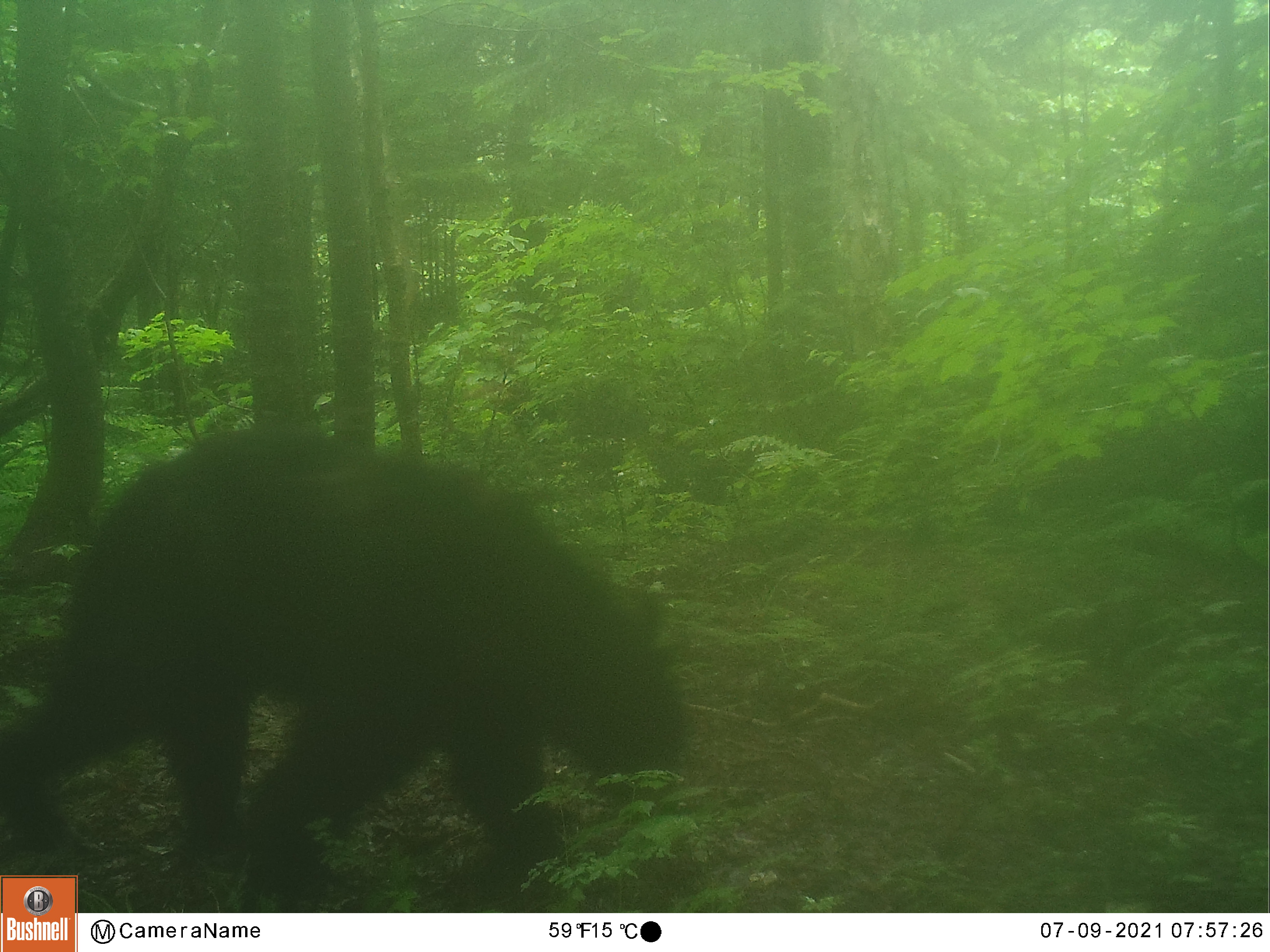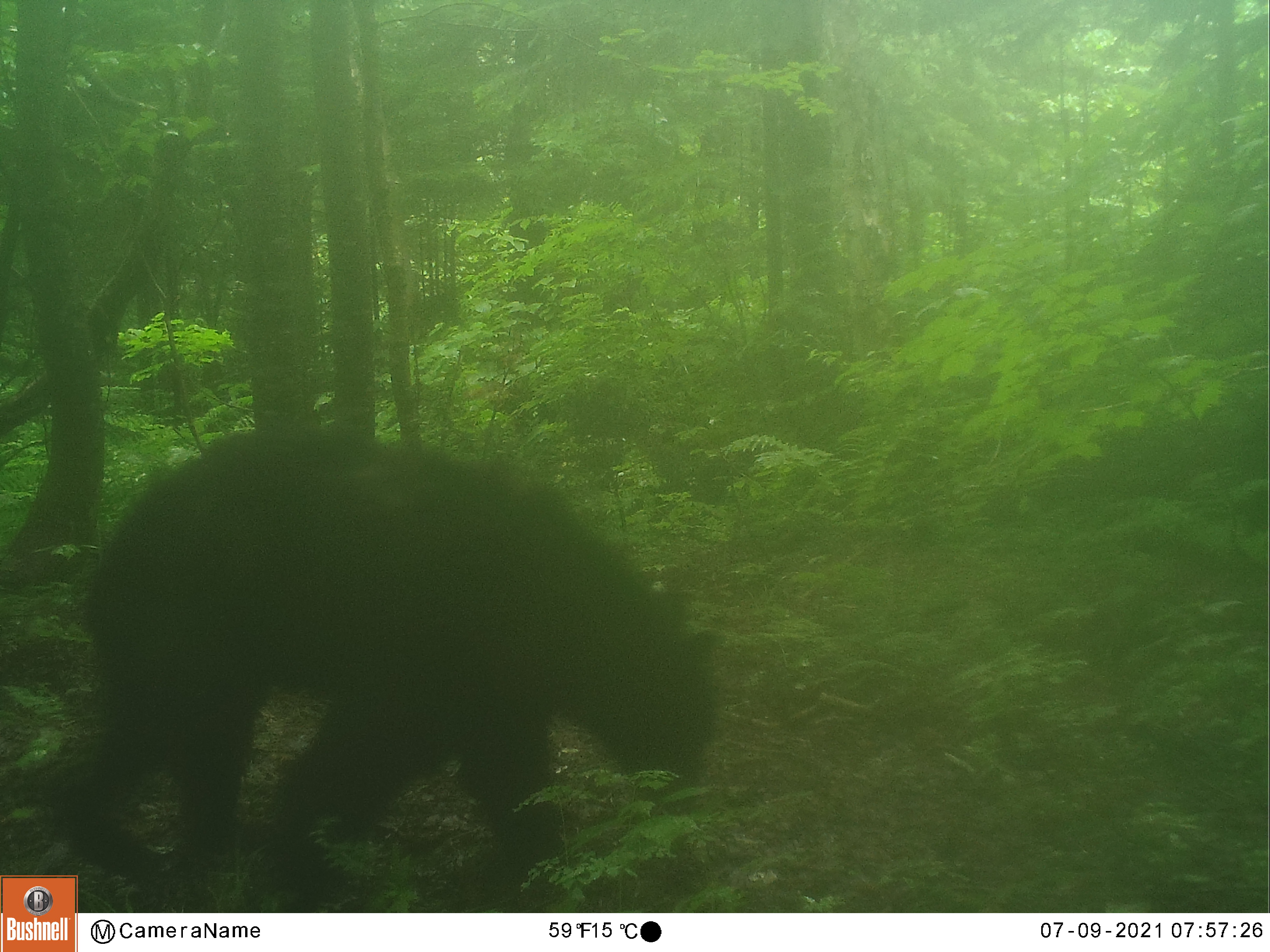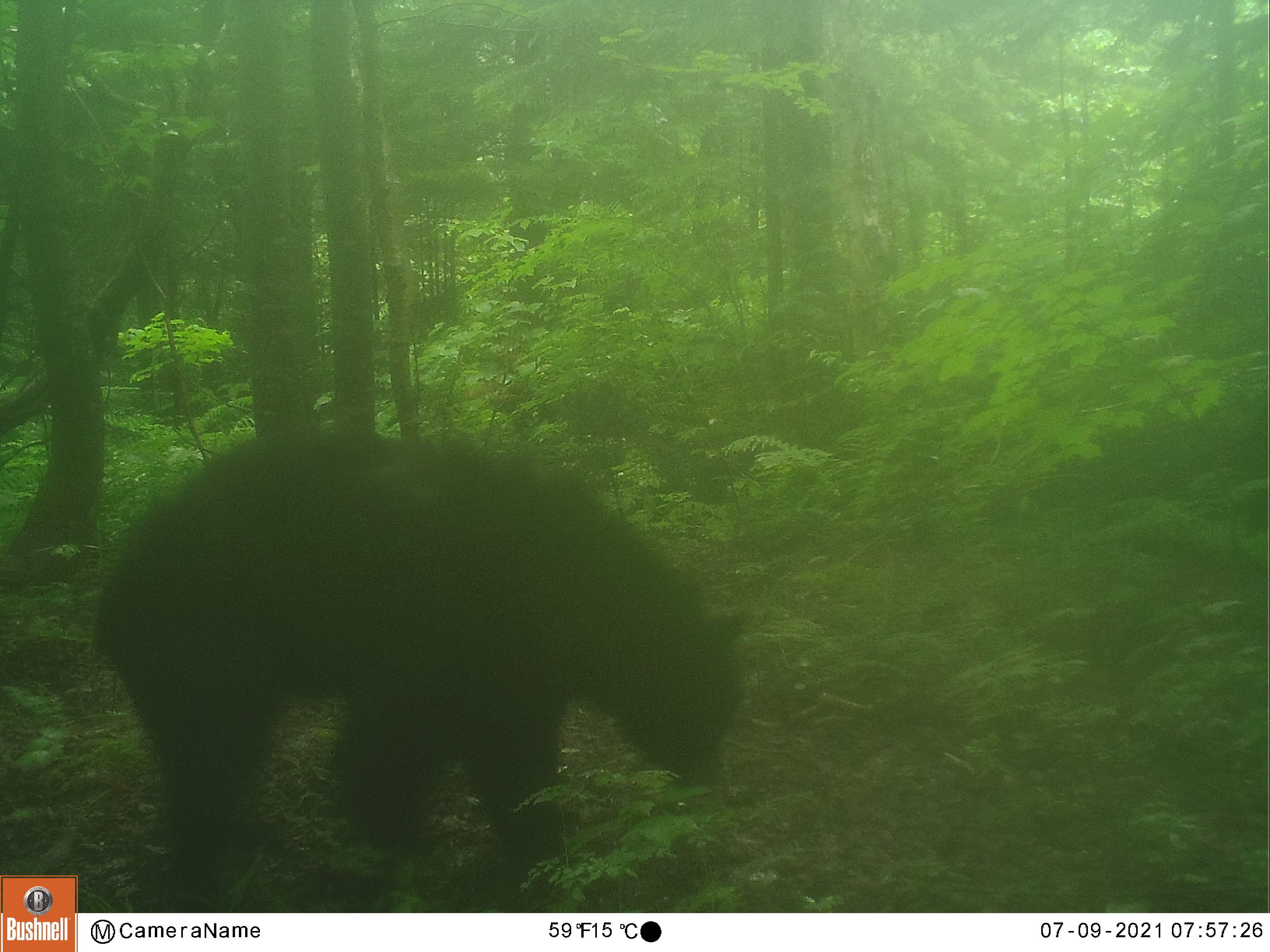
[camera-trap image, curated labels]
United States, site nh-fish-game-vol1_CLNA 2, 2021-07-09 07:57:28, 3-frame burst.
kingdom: Animalia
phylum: Chordata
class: Mammalia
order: Carnivora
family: Ursidae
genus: Ursus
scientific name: Ursus americanus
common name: black bear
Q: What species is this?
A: Black bear (Ursus americanus).